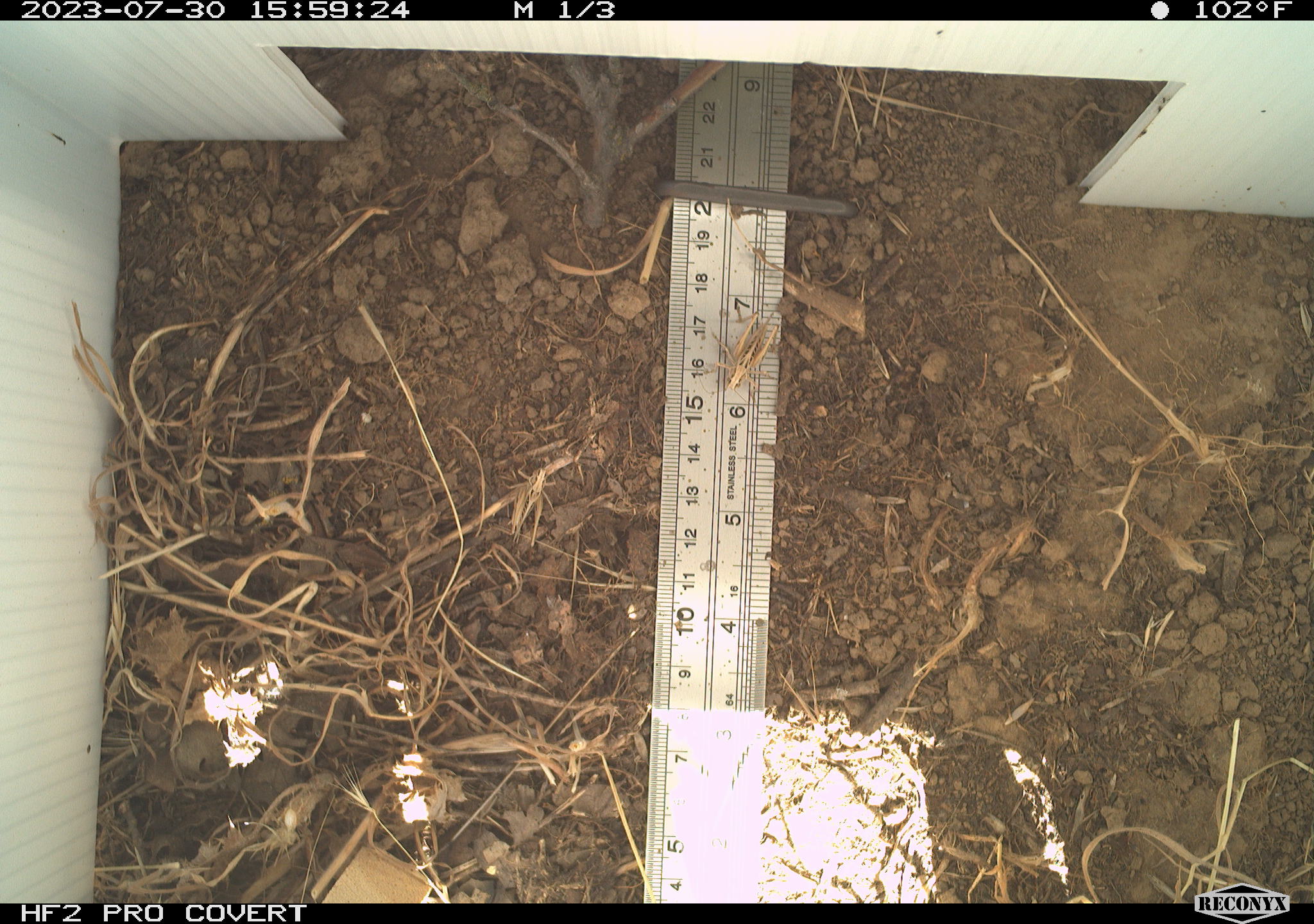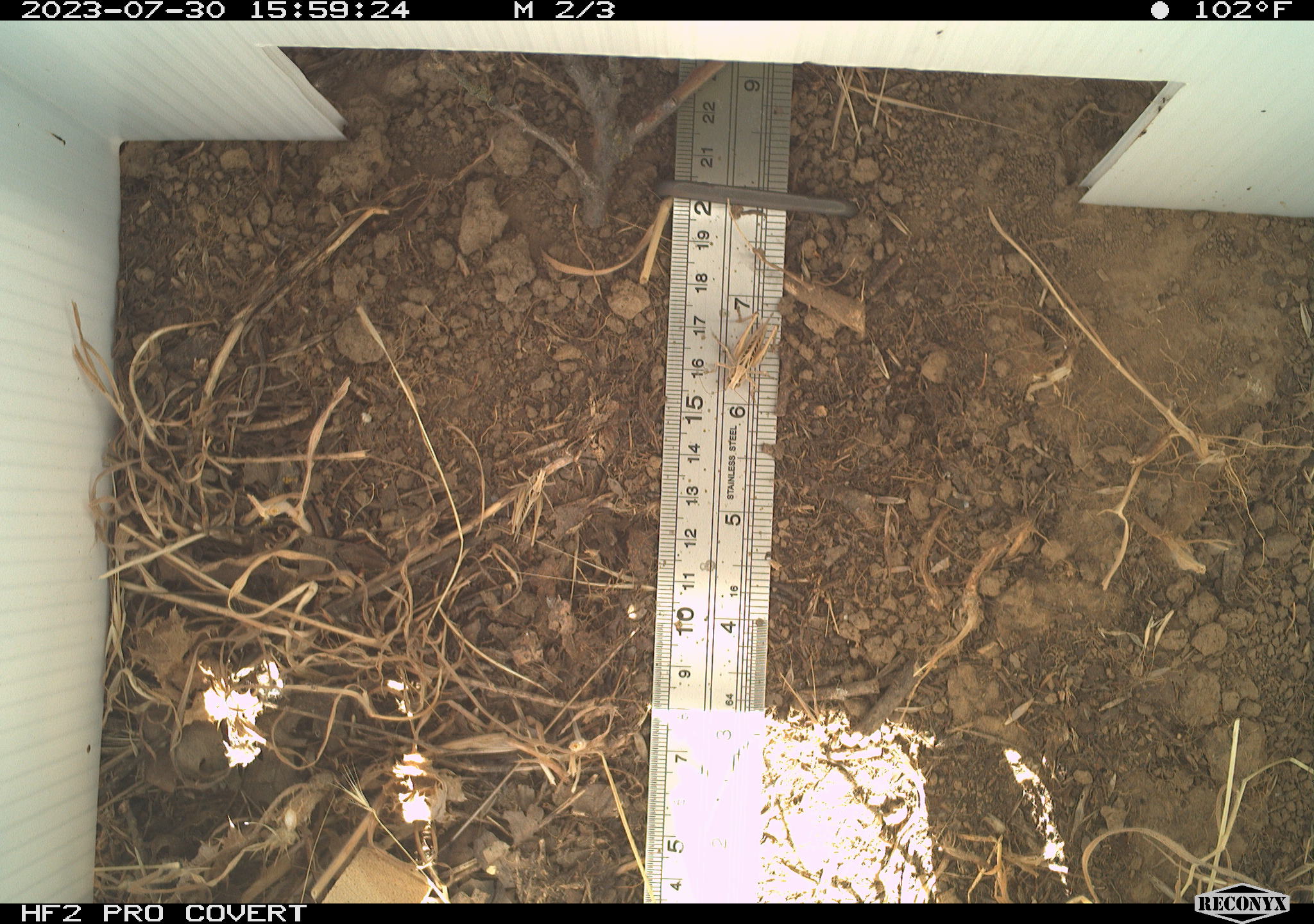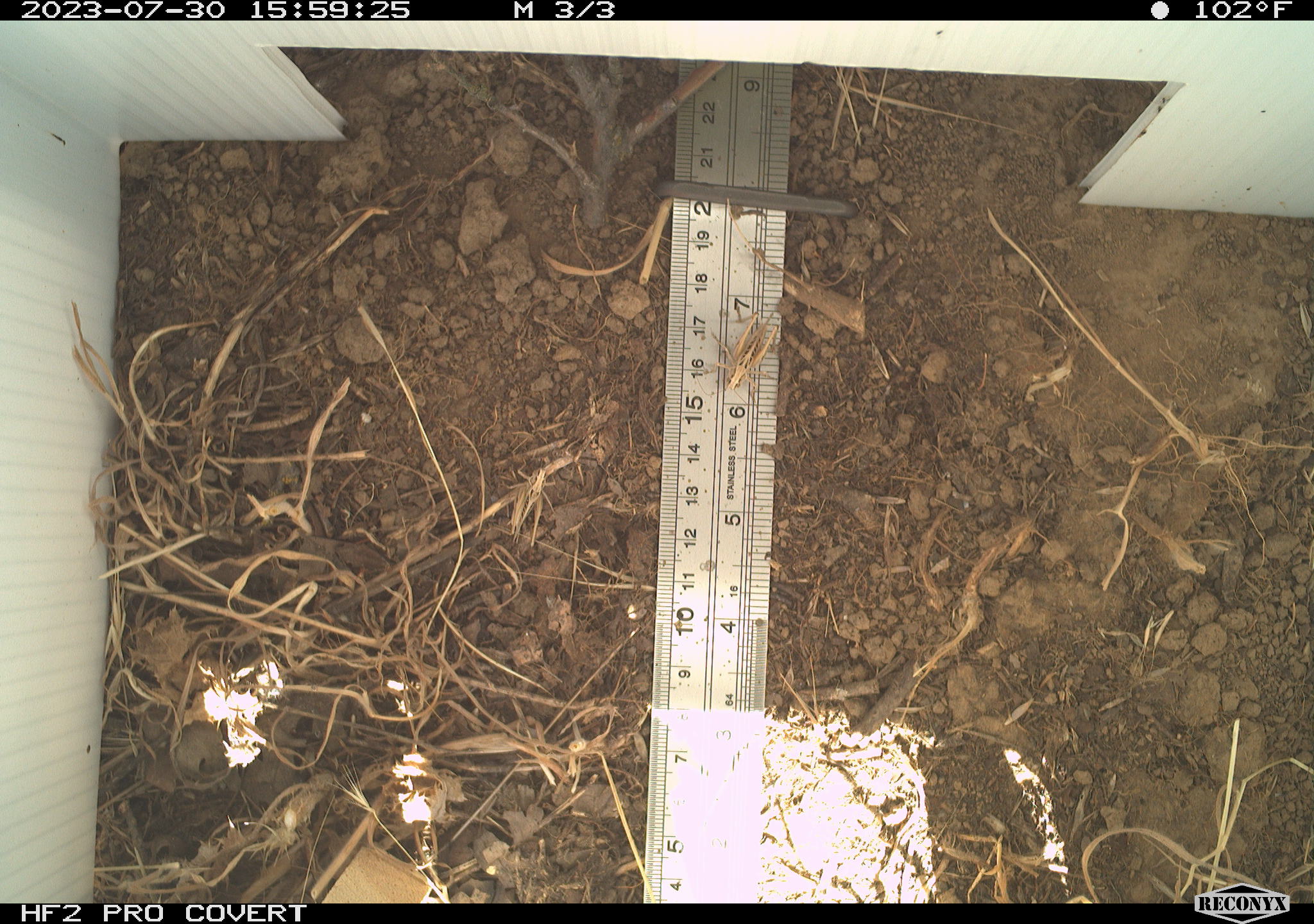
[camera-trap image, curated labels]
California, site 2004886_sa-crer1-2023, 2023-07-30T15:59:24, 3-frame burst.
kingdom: Animalia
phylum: Arthropoda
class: Insecta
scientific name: Insecta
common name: insect